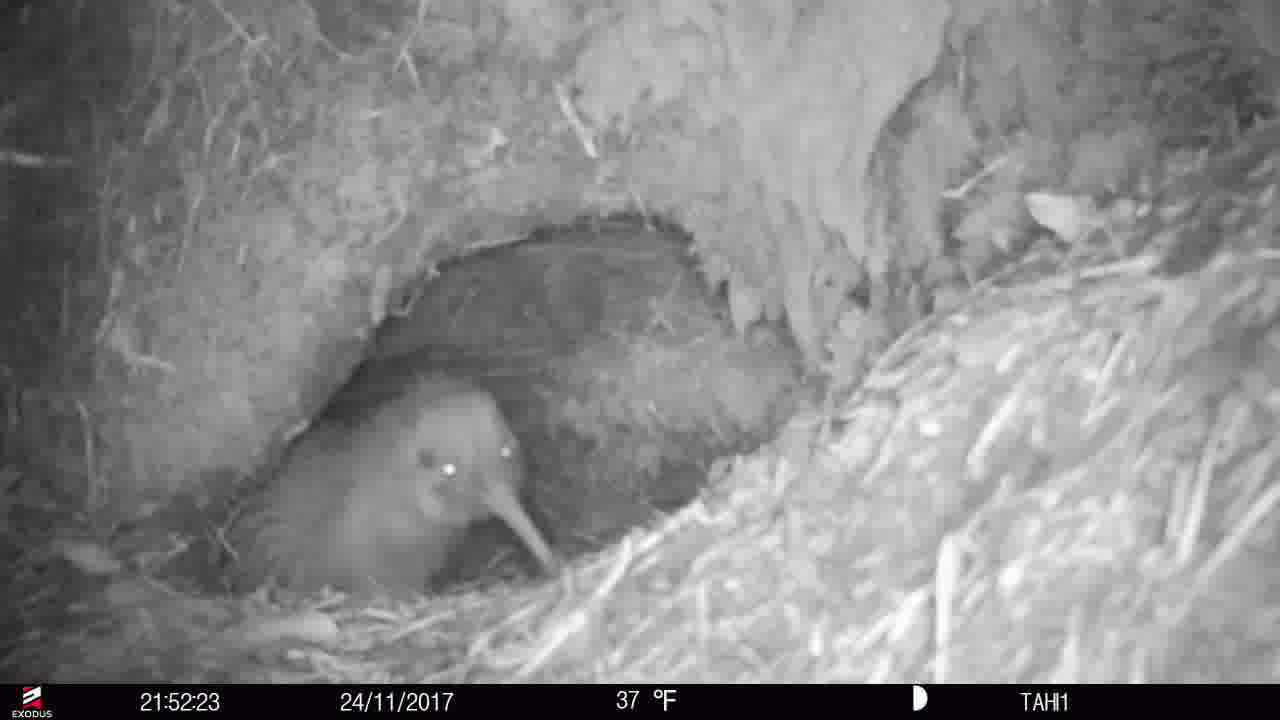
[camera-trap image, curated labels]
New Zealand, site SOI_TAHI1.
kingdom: Animalia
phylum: Chordata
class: Aves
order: Apterygiformes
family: Apterygidae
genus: Apteryx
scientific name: Apteryx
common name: kiwi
Kiwi (Apteryx).